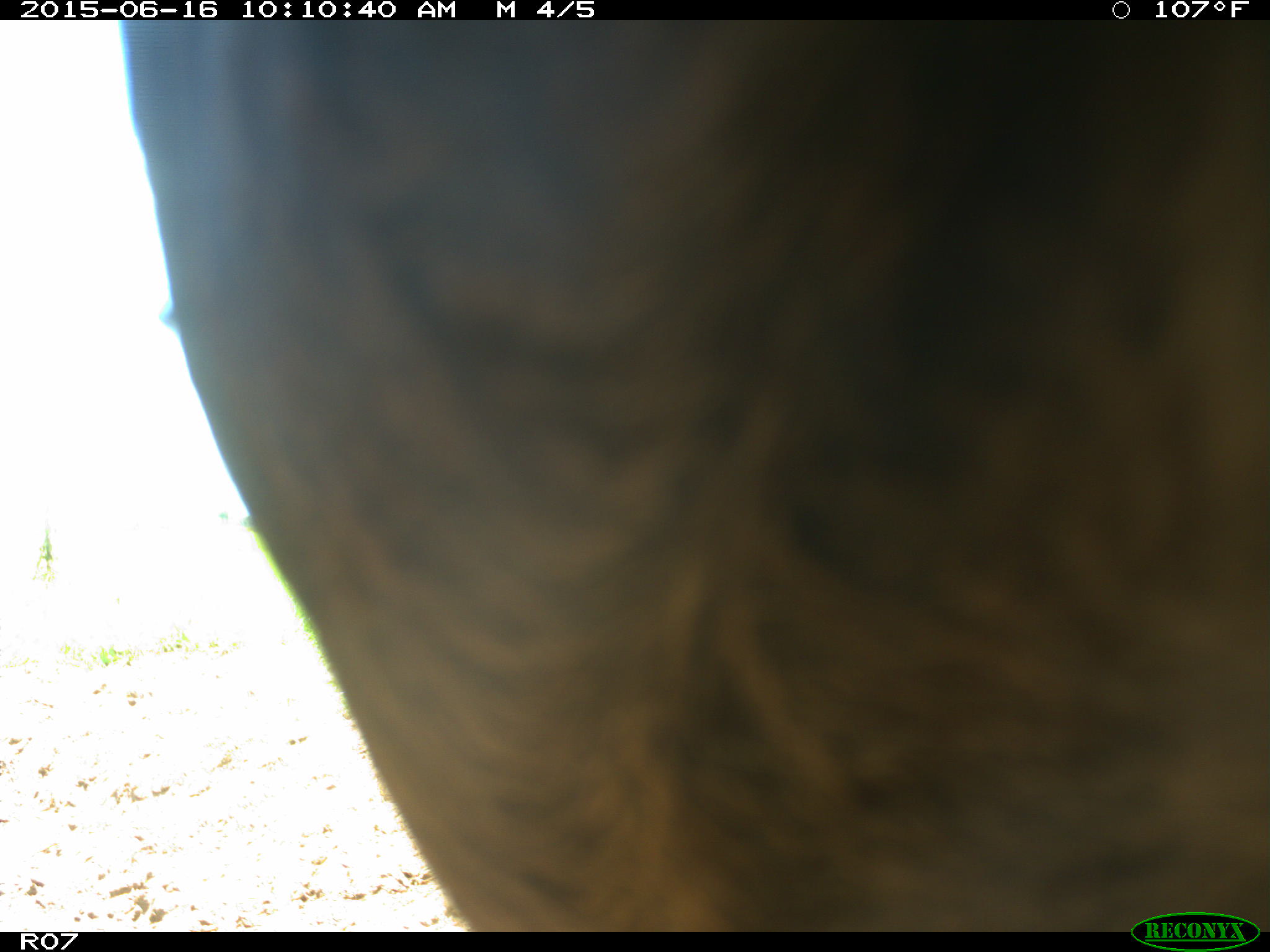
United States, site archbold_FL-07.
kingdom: Animalia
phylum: Chordata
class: Mammalia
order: Artiodactyla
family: Bovidae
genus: Bos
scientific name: Bos taurus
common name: domestic cow